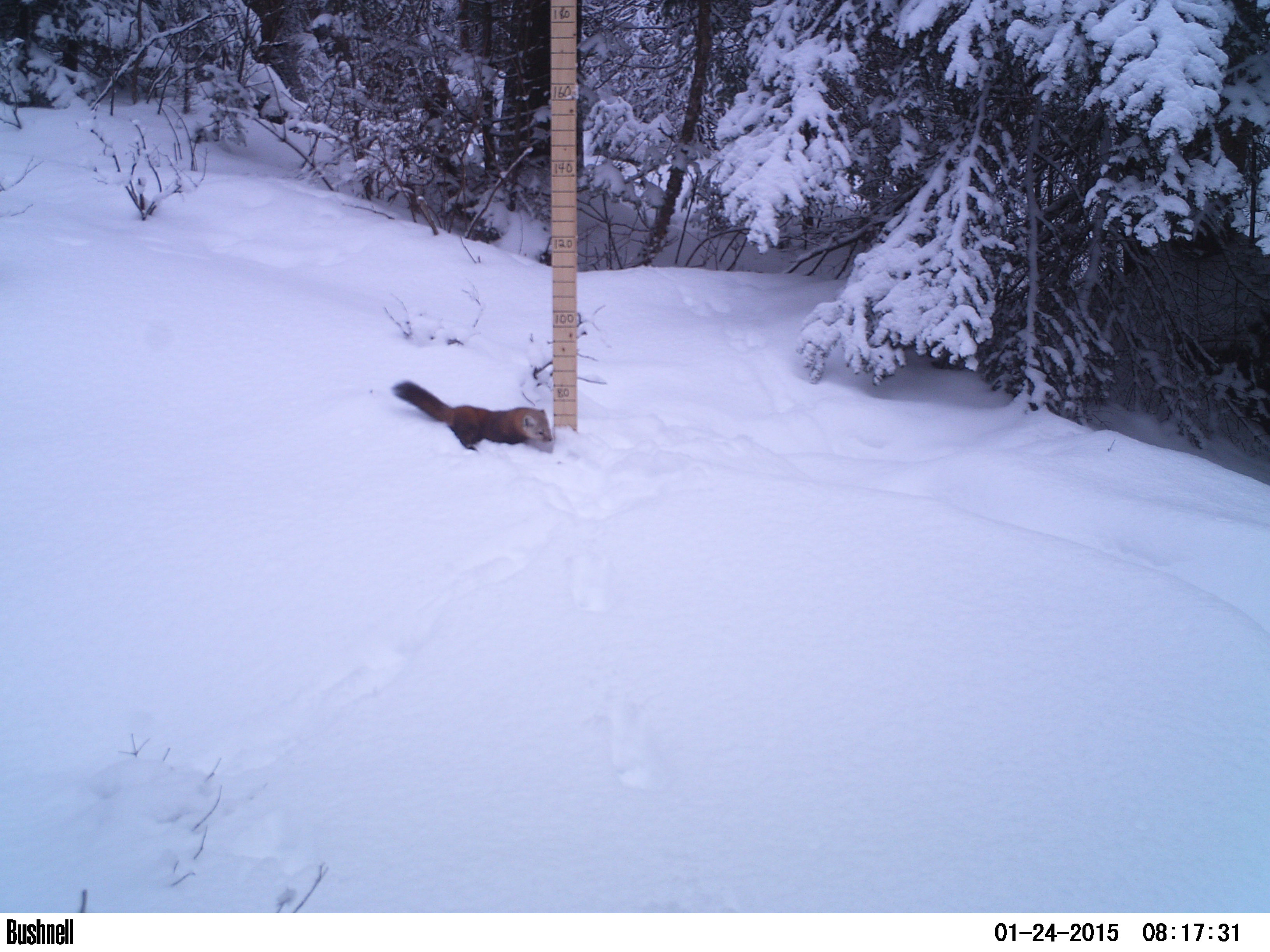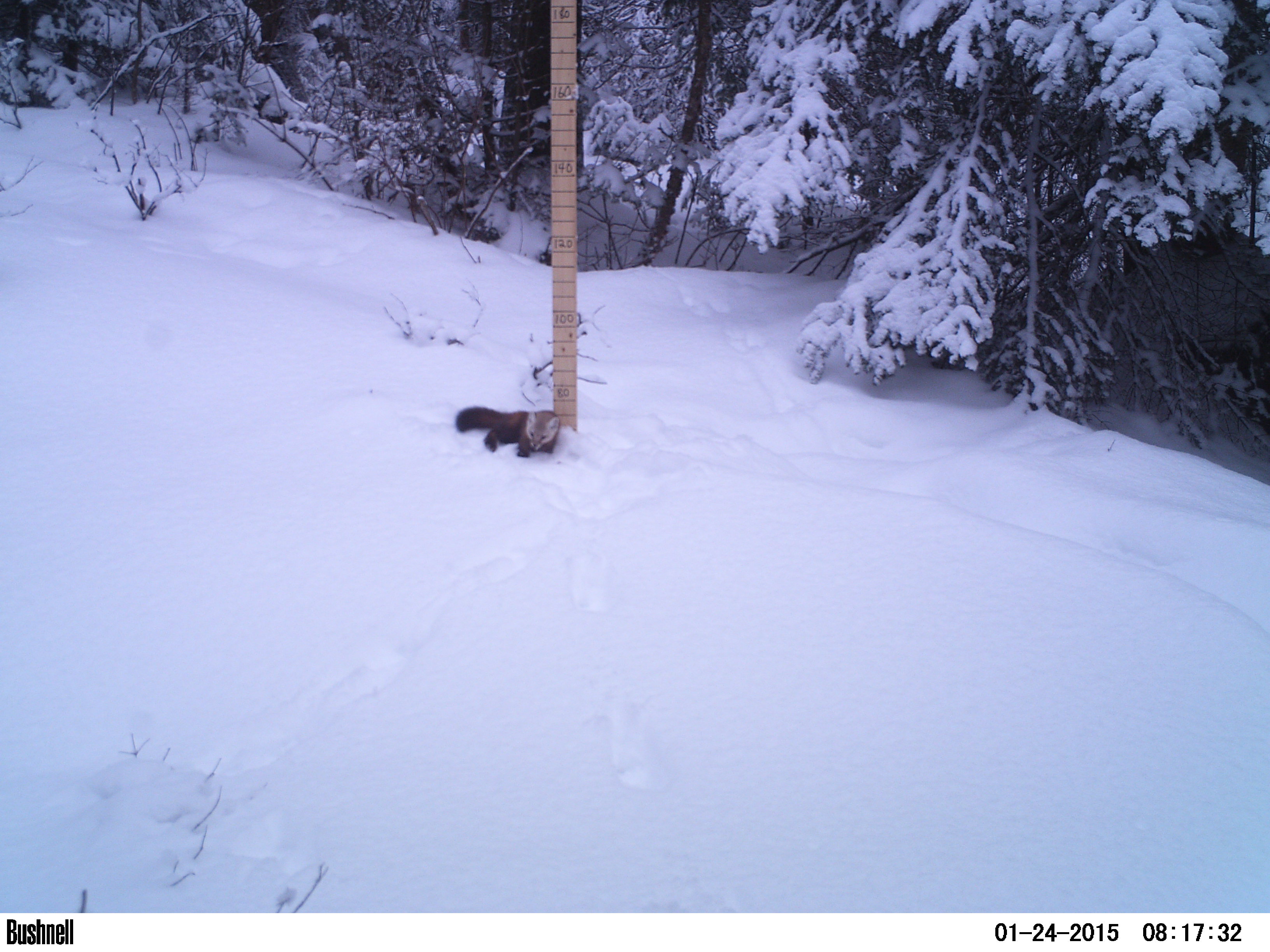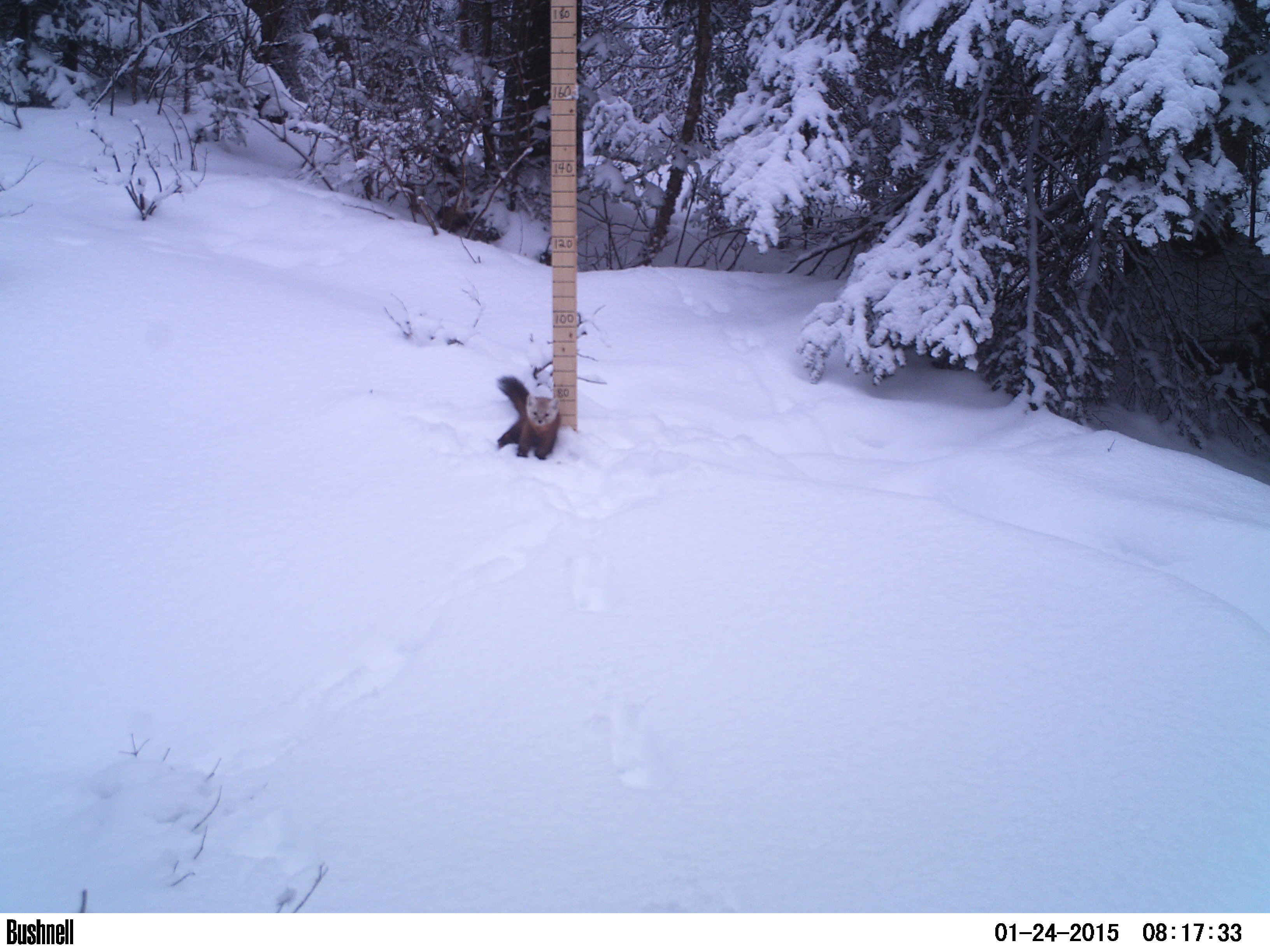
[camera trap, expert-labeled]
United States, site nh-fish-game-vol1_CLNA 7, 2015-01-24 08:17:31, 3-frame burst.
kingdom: Animalia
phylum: Chordata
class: Mammalia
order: Carnivora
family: Mustelidae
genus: Martes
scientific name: Martes americana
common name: american marten